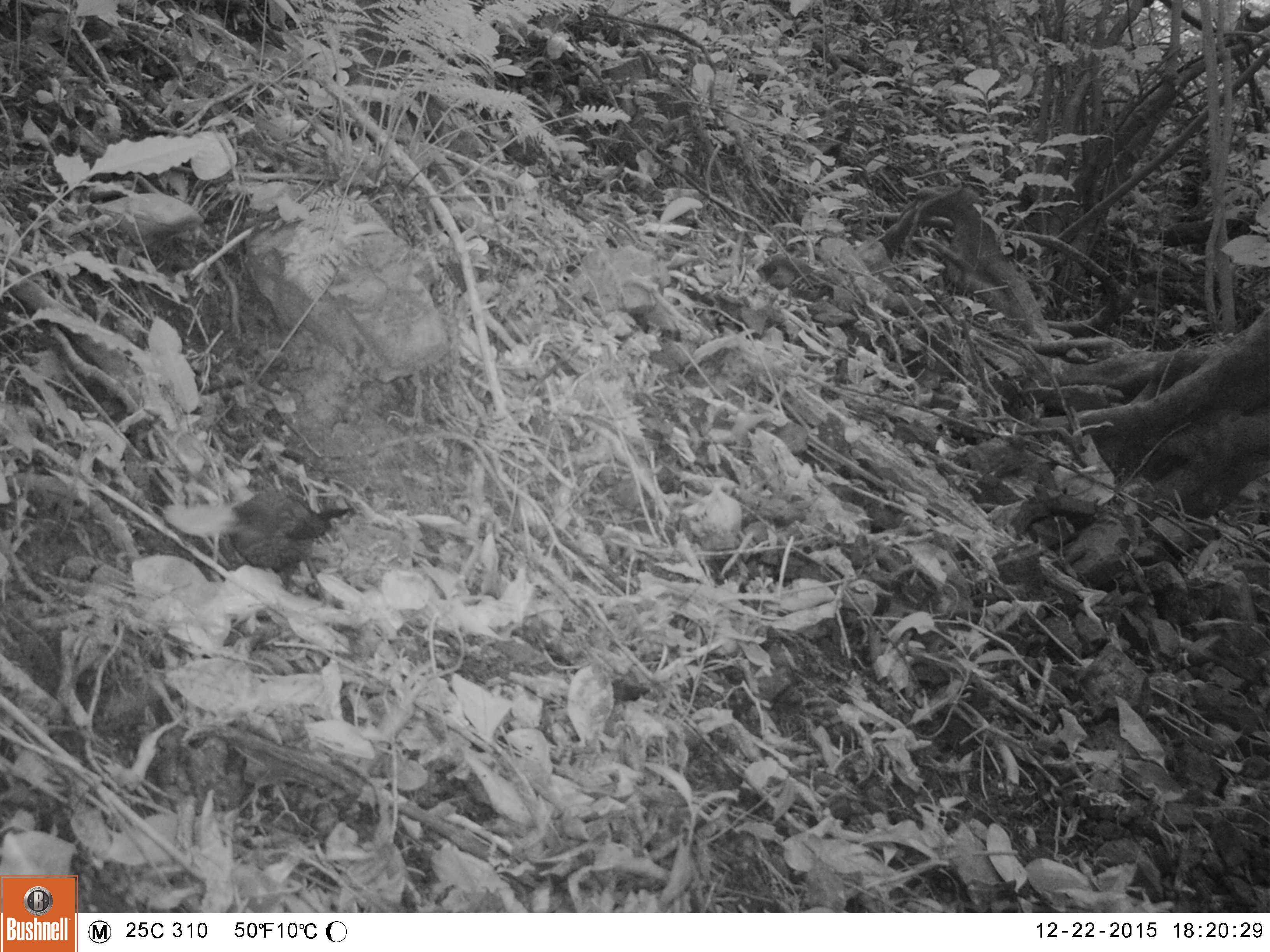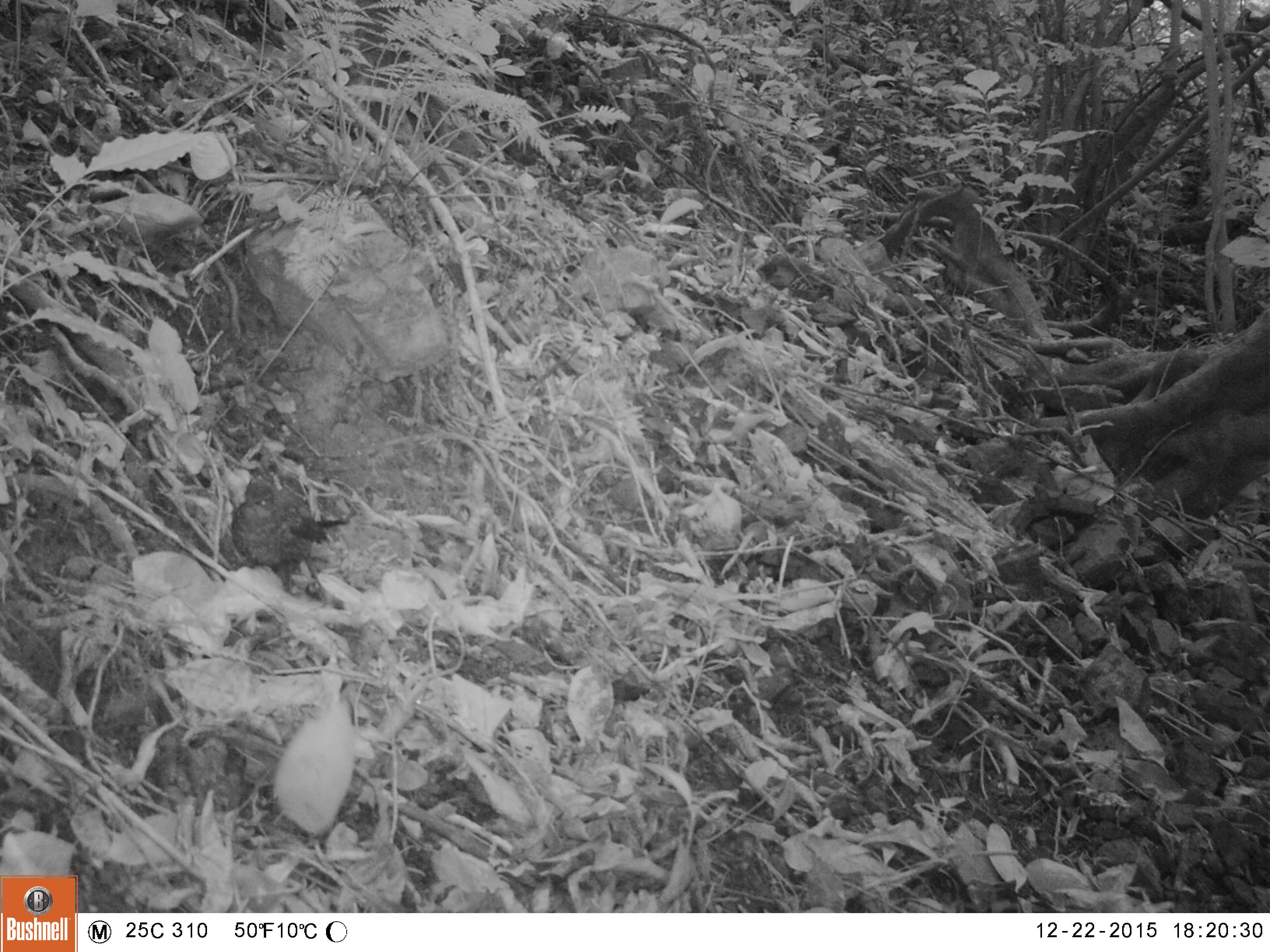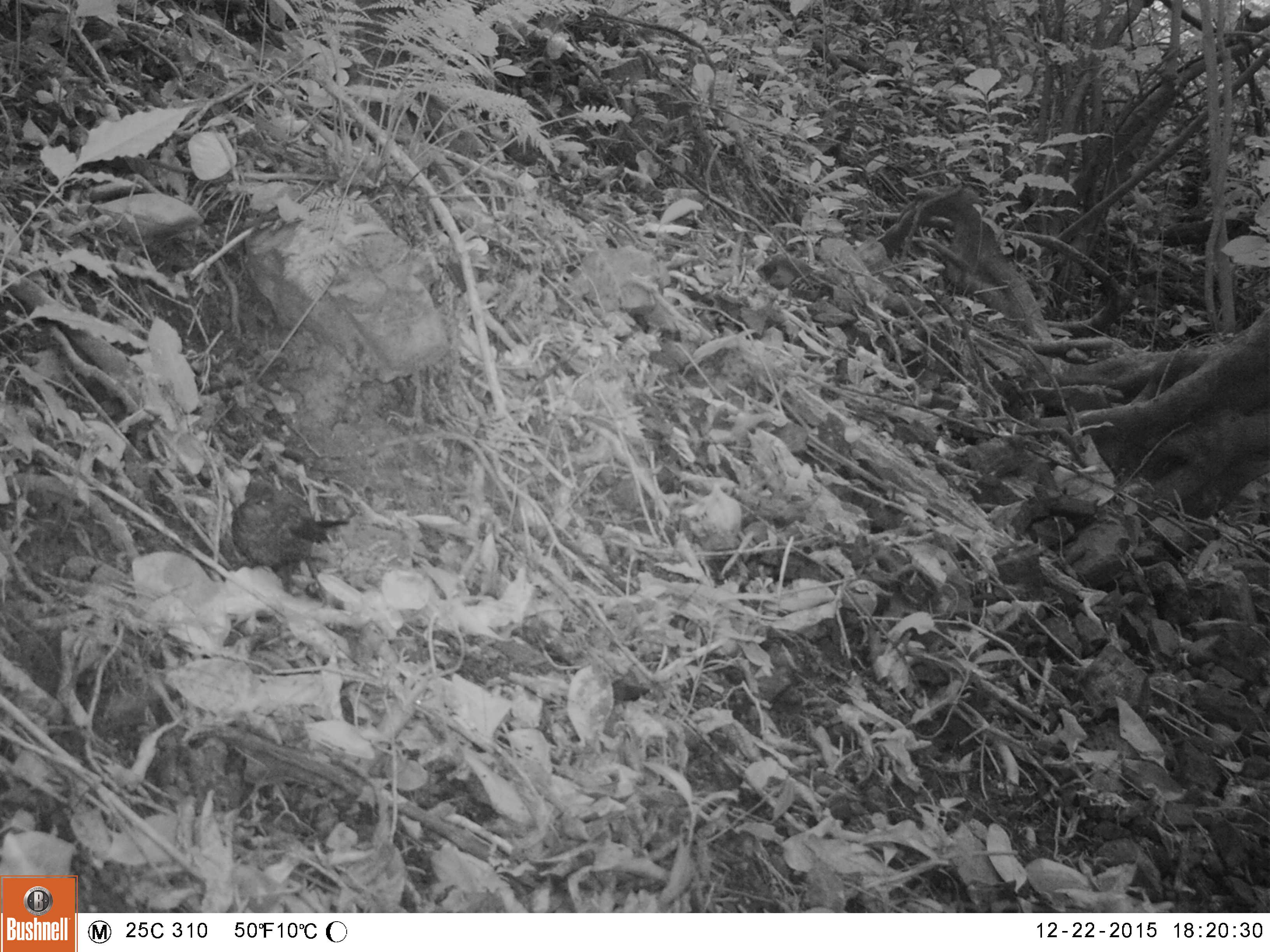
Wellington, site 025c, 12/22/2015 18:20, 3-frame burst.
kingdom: Animalia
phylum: Chordata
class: Aves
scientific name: Aves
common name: bird